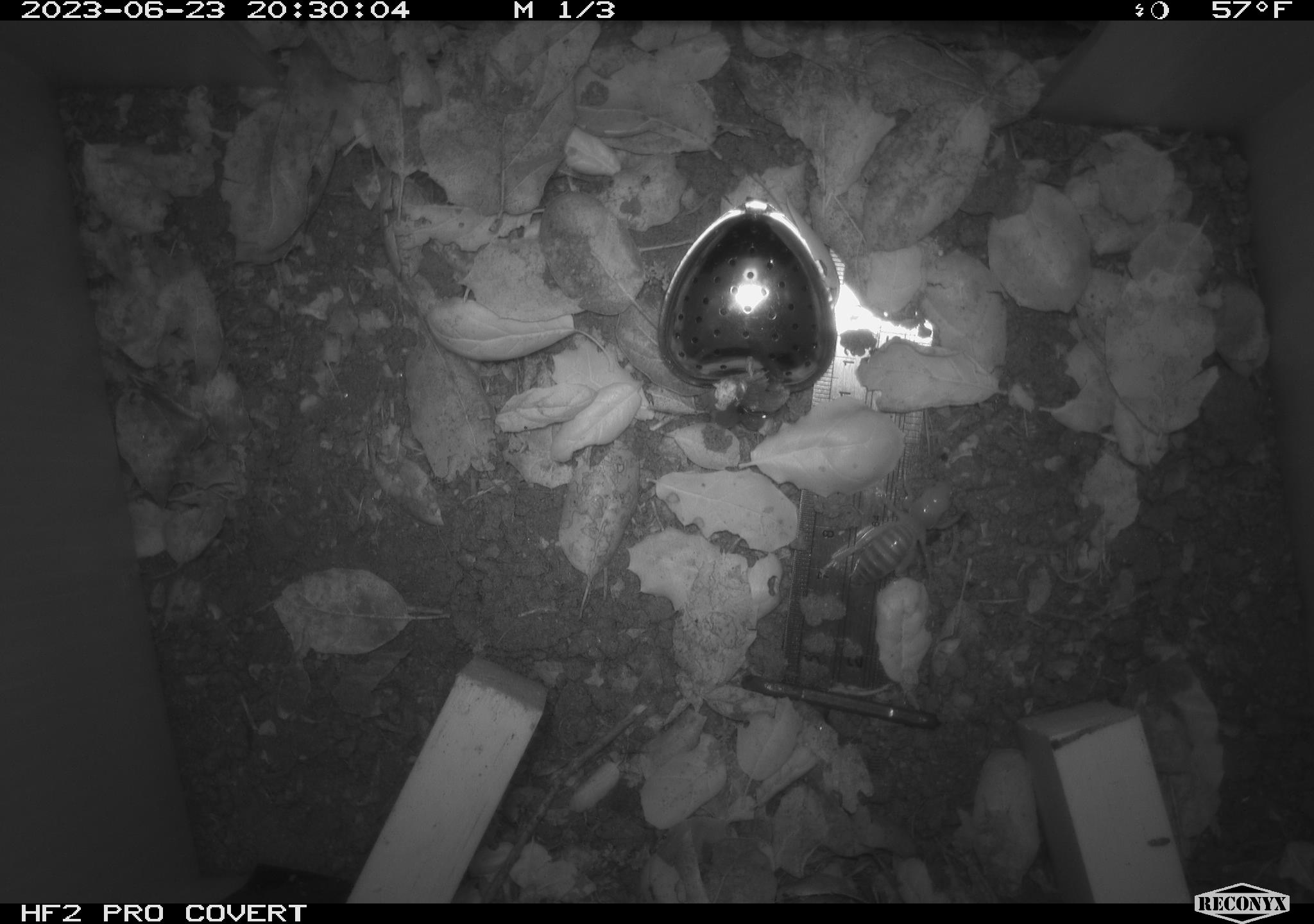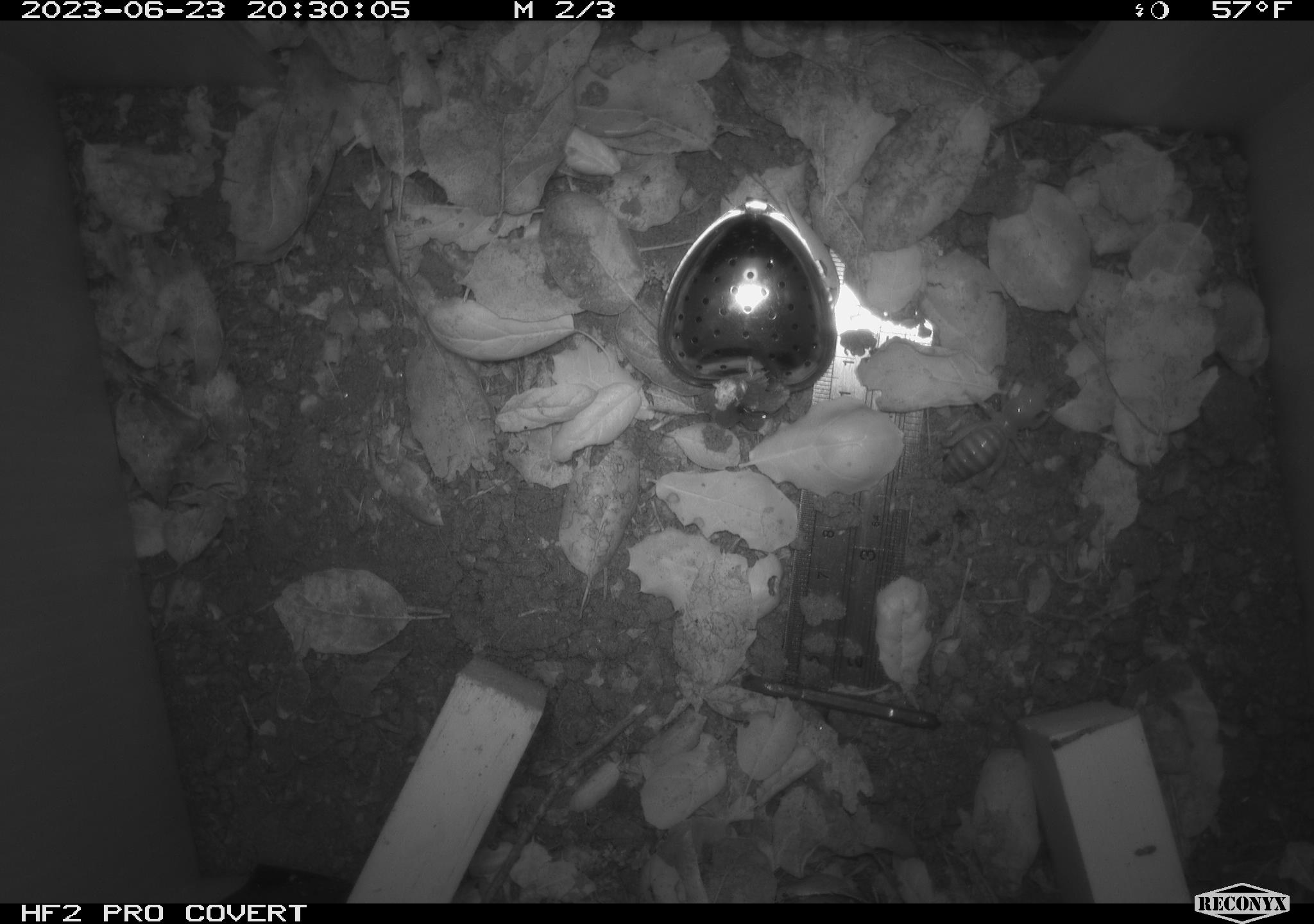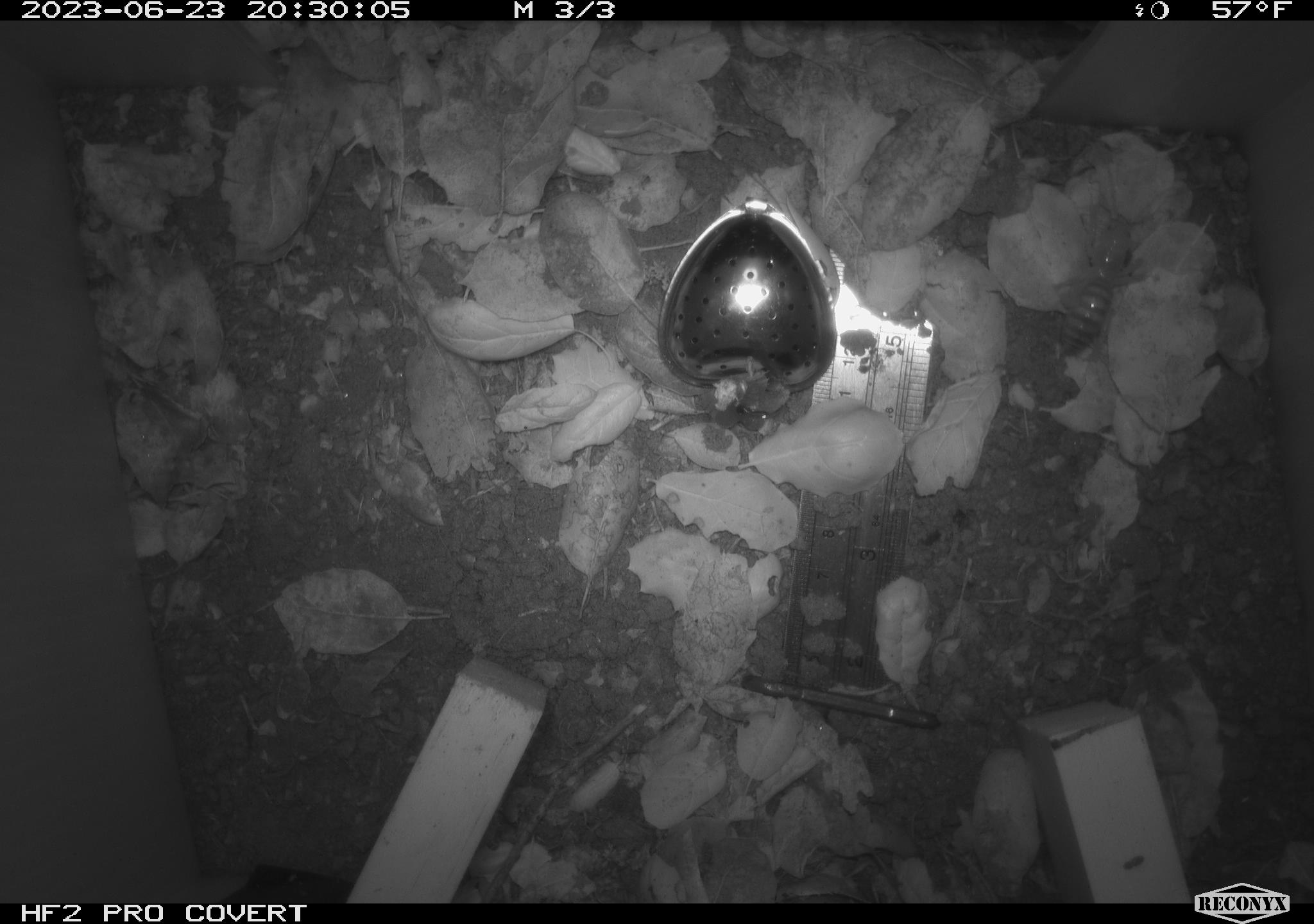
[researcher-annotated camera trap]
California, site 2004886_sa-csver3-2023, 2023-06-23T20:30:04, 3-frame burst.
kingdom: Animalia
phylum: Arthropoda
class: Insecta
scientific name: Insecta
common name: insect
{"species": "insect (Insecta)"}